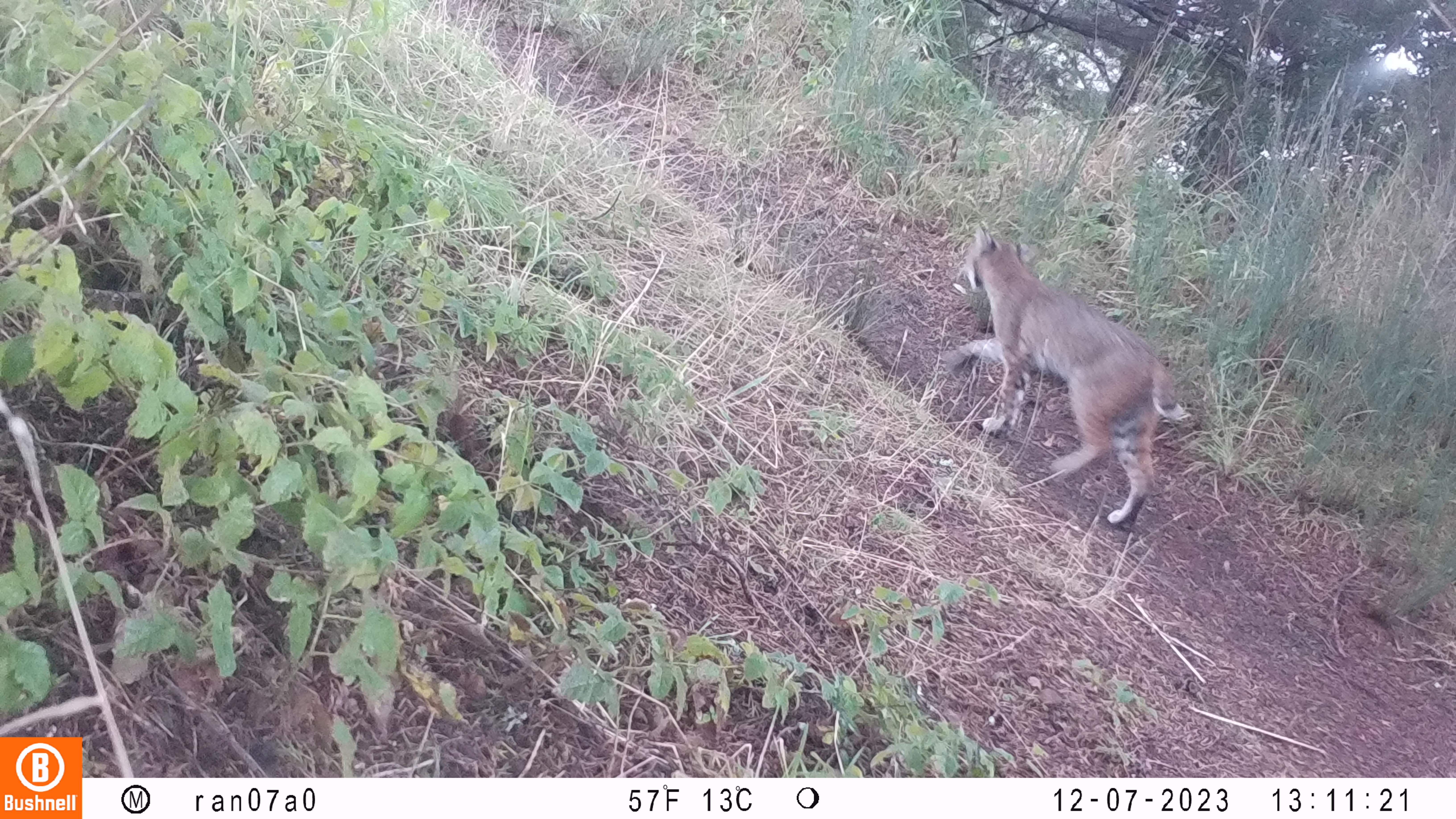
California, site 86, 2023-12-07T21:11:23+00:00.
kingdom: Animalia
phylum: Chordata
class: Mammalia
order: Carnivora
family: Felidae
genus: Lynx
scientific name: Lynx rufus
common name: bobcat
Bobcat (Lynx rufus).